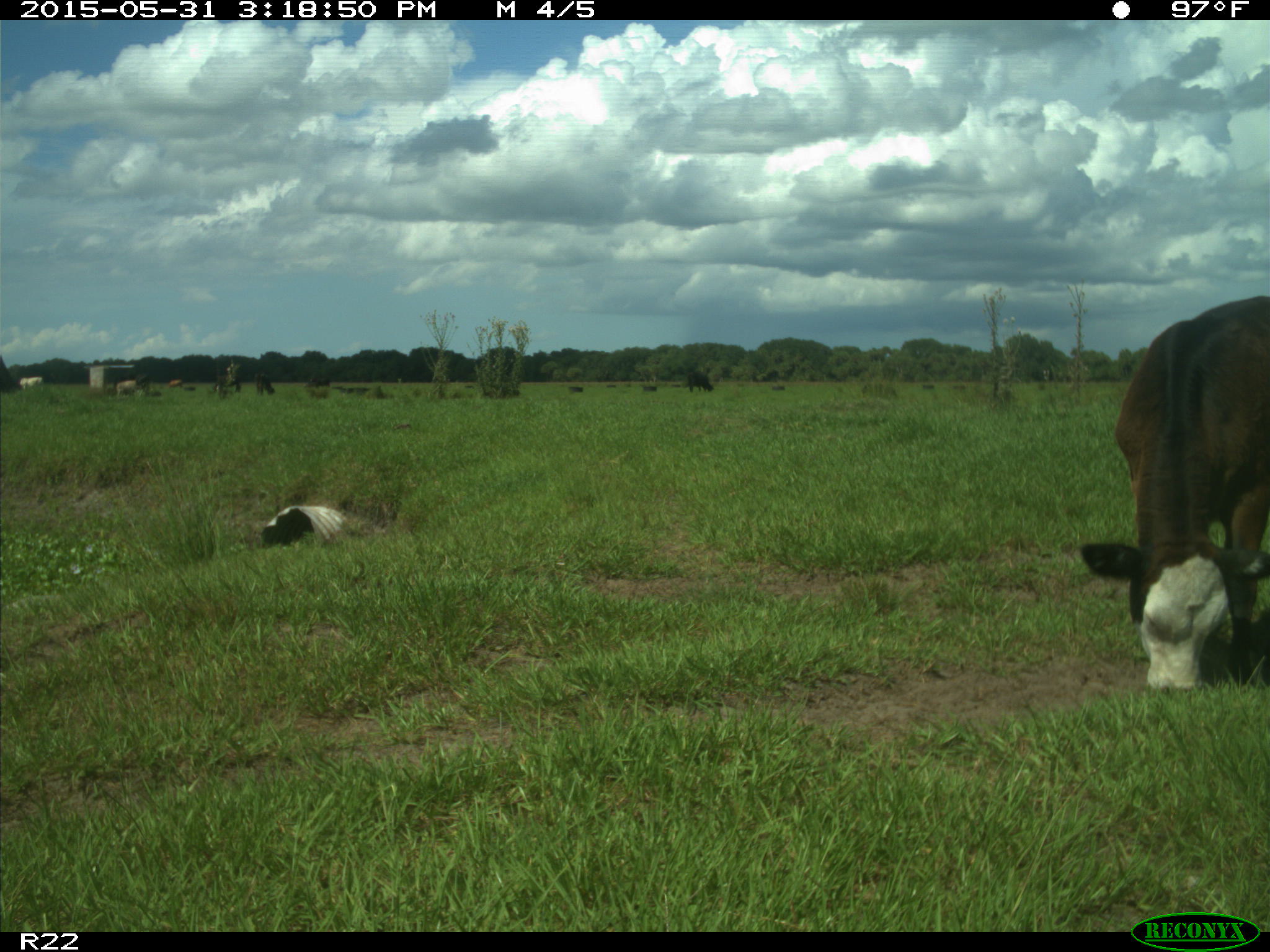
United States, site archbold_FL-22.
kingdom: Animalia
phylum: Chordata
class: Mammalia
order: Artiodactyla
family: Bovidae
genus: Bos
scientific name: Bos taurus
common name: domestic cow